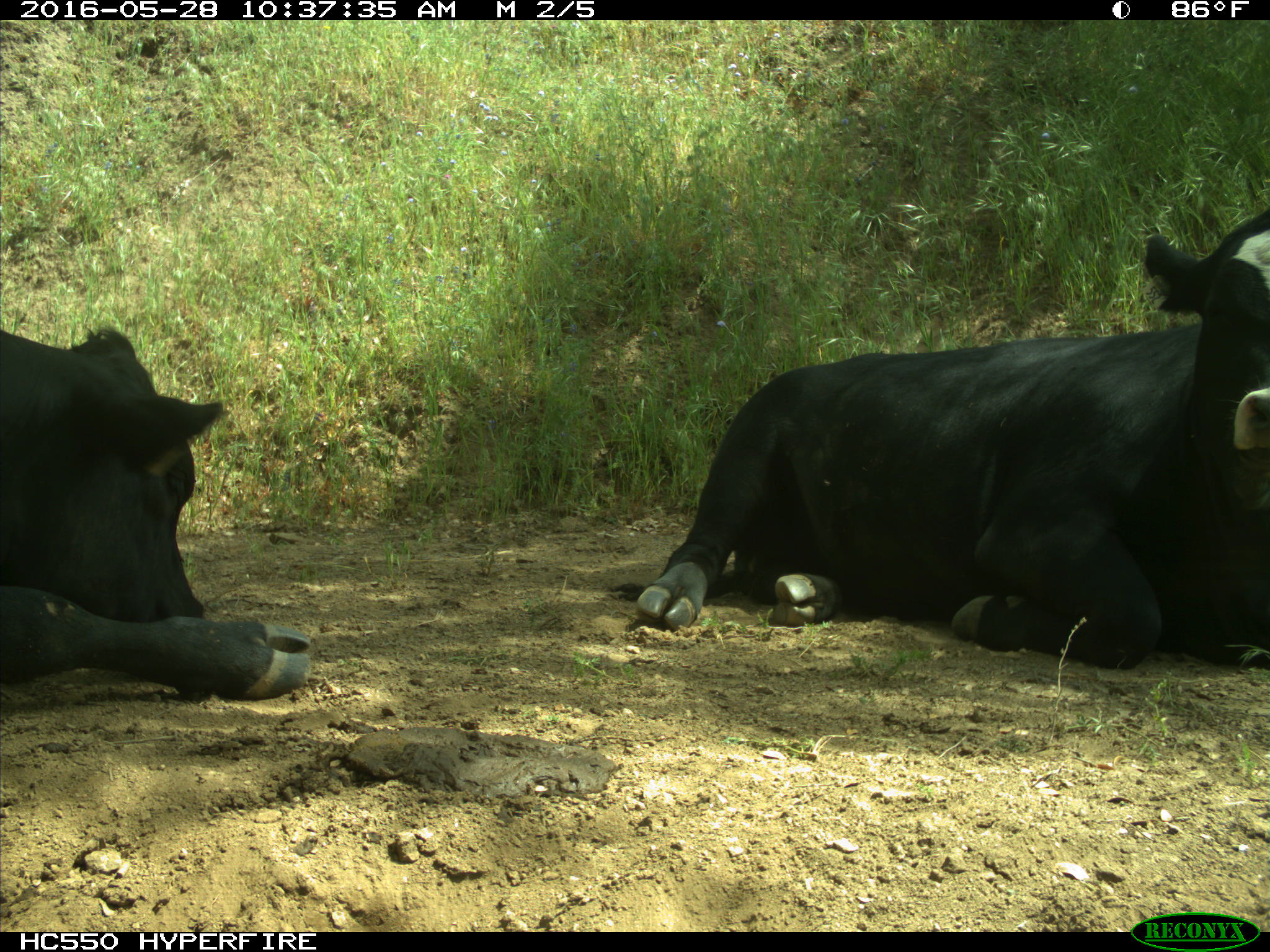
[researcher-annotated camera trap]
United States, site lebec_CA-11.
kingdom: Animalia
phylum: Chordata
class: Mammalia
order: Artiodactyla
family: Bovidae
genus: Bos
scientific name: Bos taurus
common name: domestic cow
Bos taurus (domestic cow).